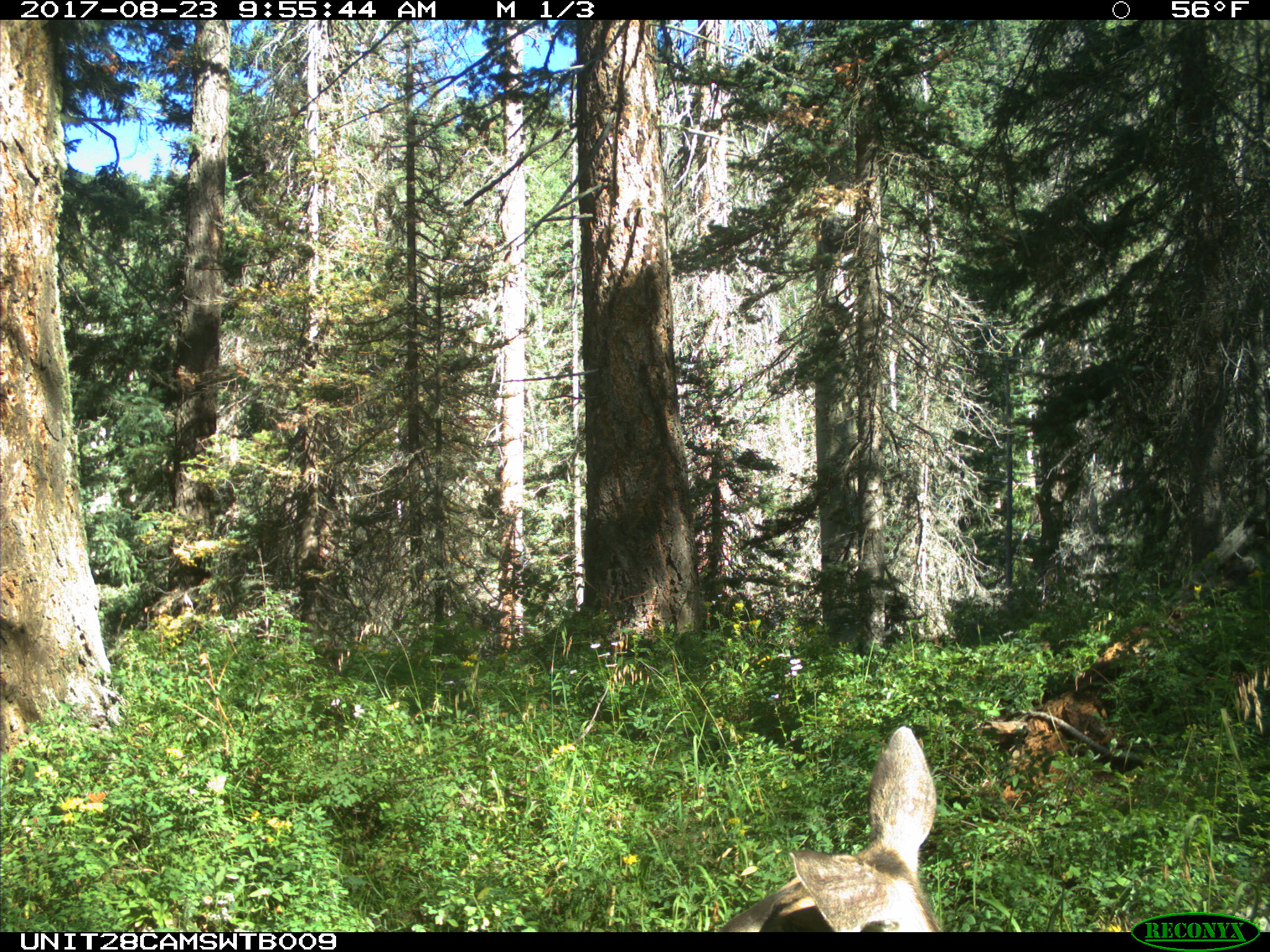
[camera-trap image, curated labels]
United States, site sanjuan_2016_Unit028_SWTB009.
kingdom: Animalia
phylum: Chordata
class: Mammalia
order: Artiodactyla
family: Cervidae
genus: Odocoileus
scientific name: Odocoileus hemionus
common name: mule deer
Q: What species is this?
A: Odocoileus hemionus (mule deer).